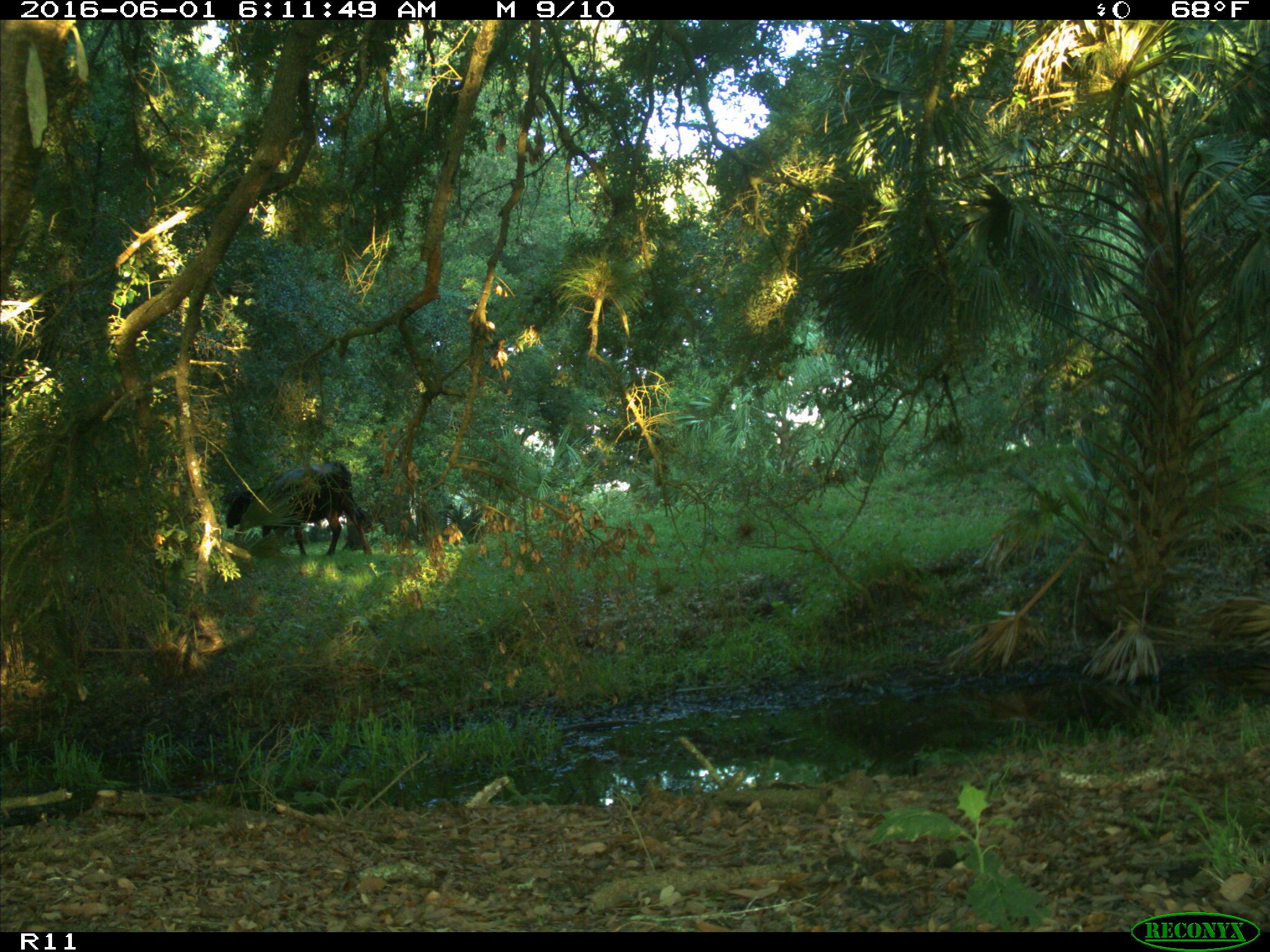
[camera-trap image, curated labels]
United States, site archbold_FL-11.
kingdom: Animalia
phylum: Chordata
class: Mammalia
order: Artiodactyla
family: Bovidae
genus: Bos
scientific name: Bos taurus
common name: domestic cow